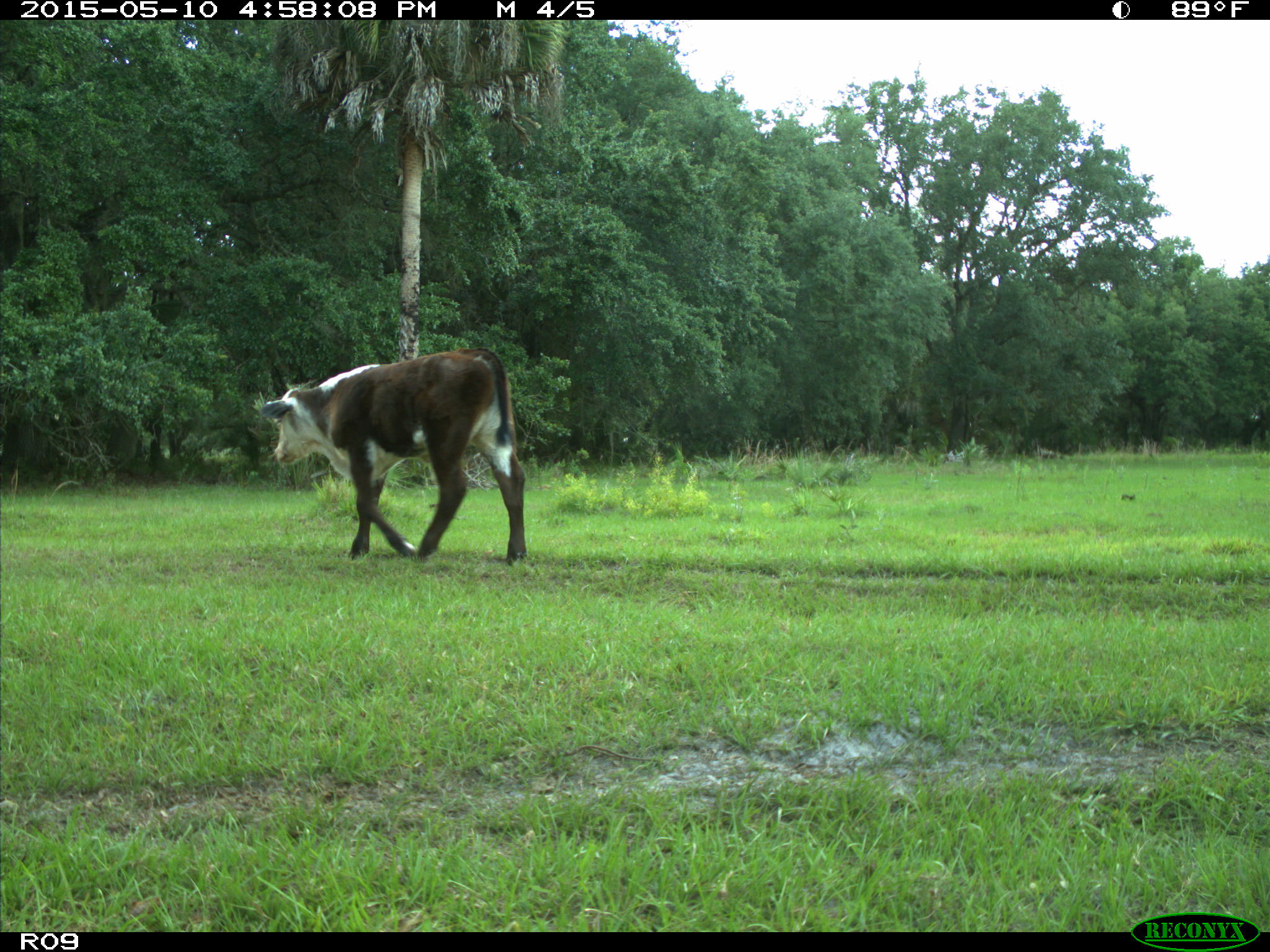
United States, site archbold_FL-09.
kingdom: Animalia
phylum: Chordata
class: Mammalia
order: Artiodactyla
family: Bovidae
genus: Bos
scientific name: Bos taurus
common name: domestic cow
Bos taurus (domestic cow).